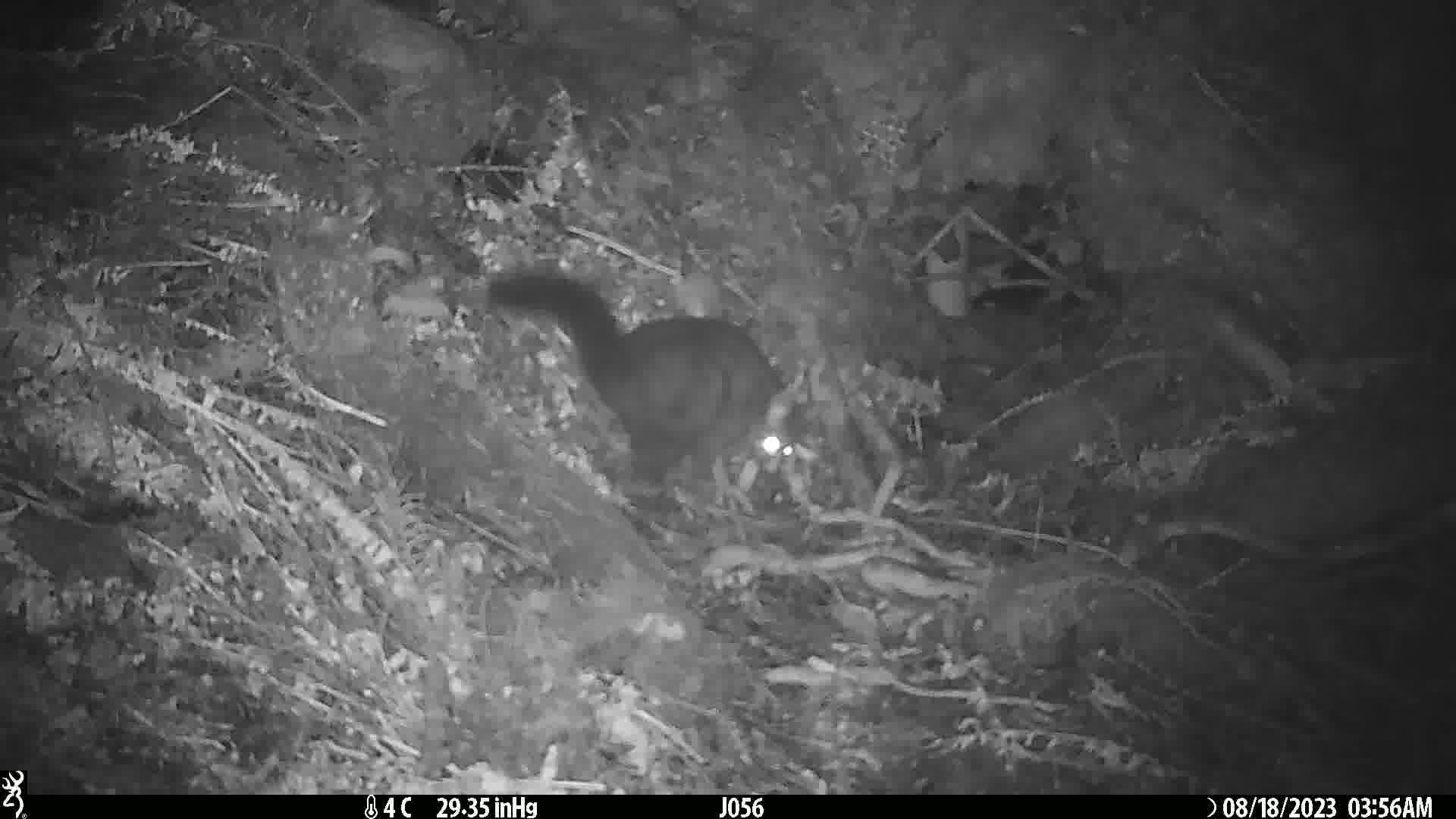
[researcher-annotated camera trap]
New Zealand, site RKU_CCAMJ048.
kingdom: Animalia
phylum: Chordata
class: Mammalia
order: Diprotodontia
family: Phalangeridae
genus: Trichosurus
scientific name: Trichosurus vulpecula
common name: common brushtail possum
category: possum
Possum (common brushtail possum) (Trichosurus vulpecula).